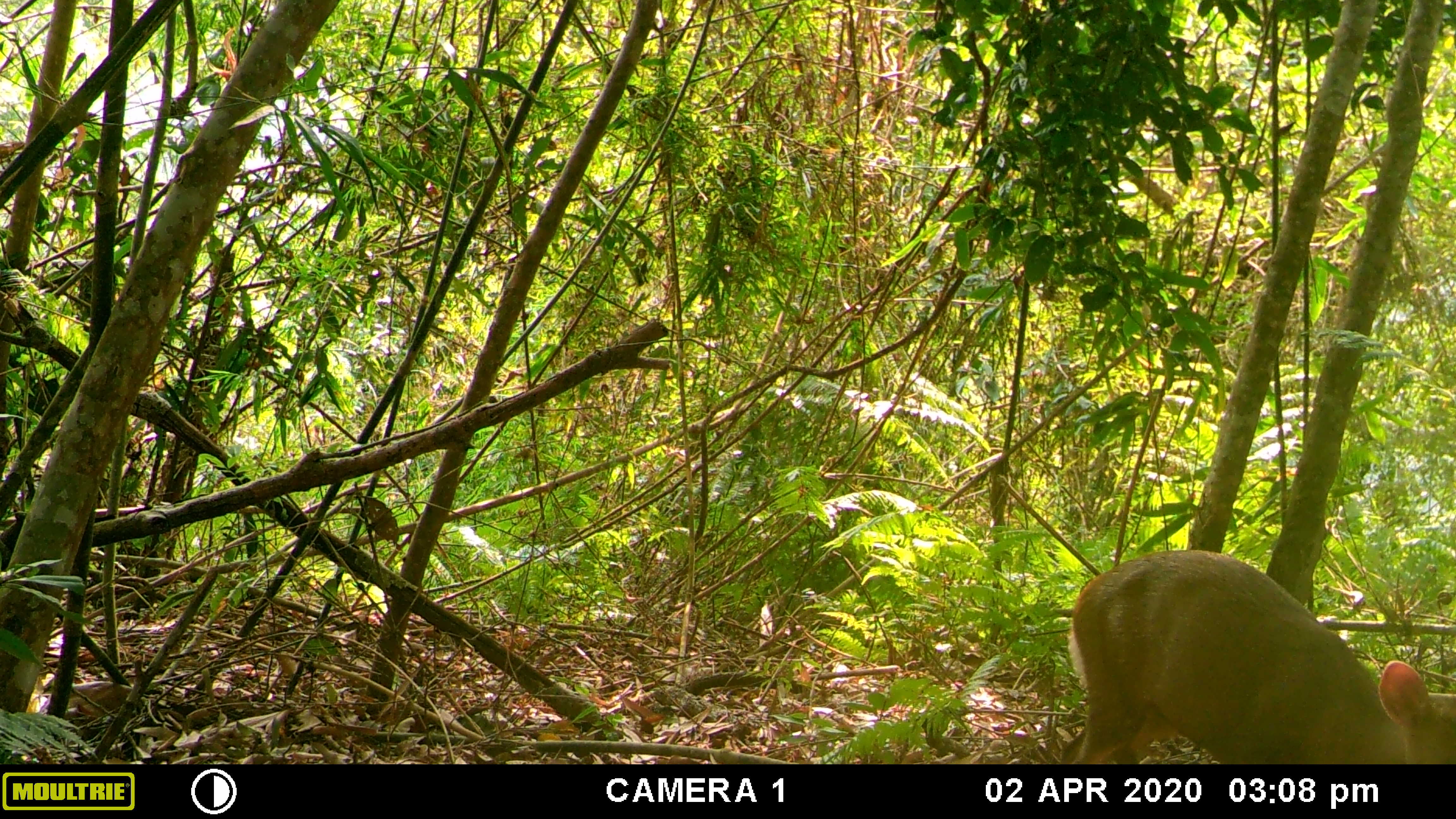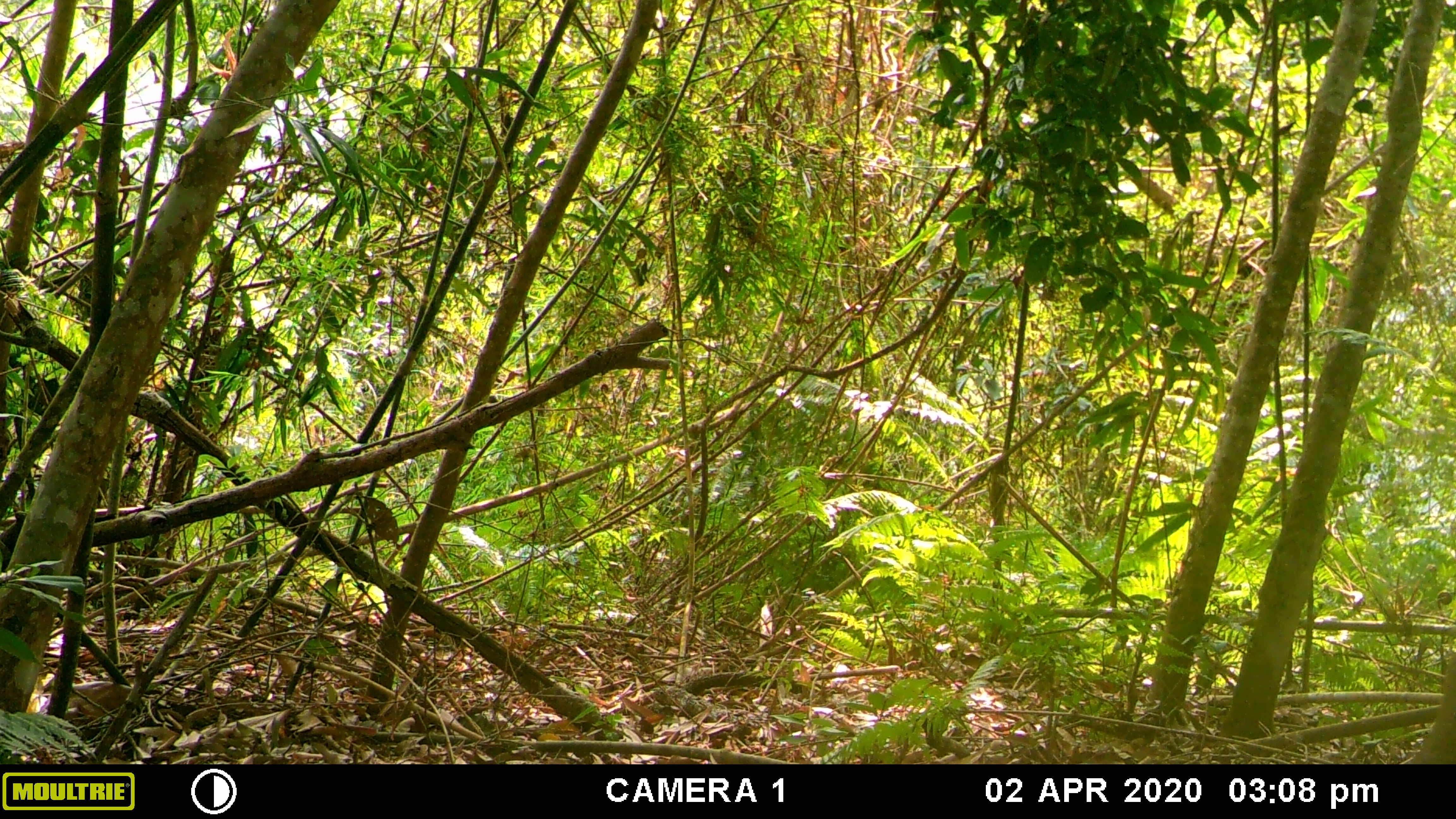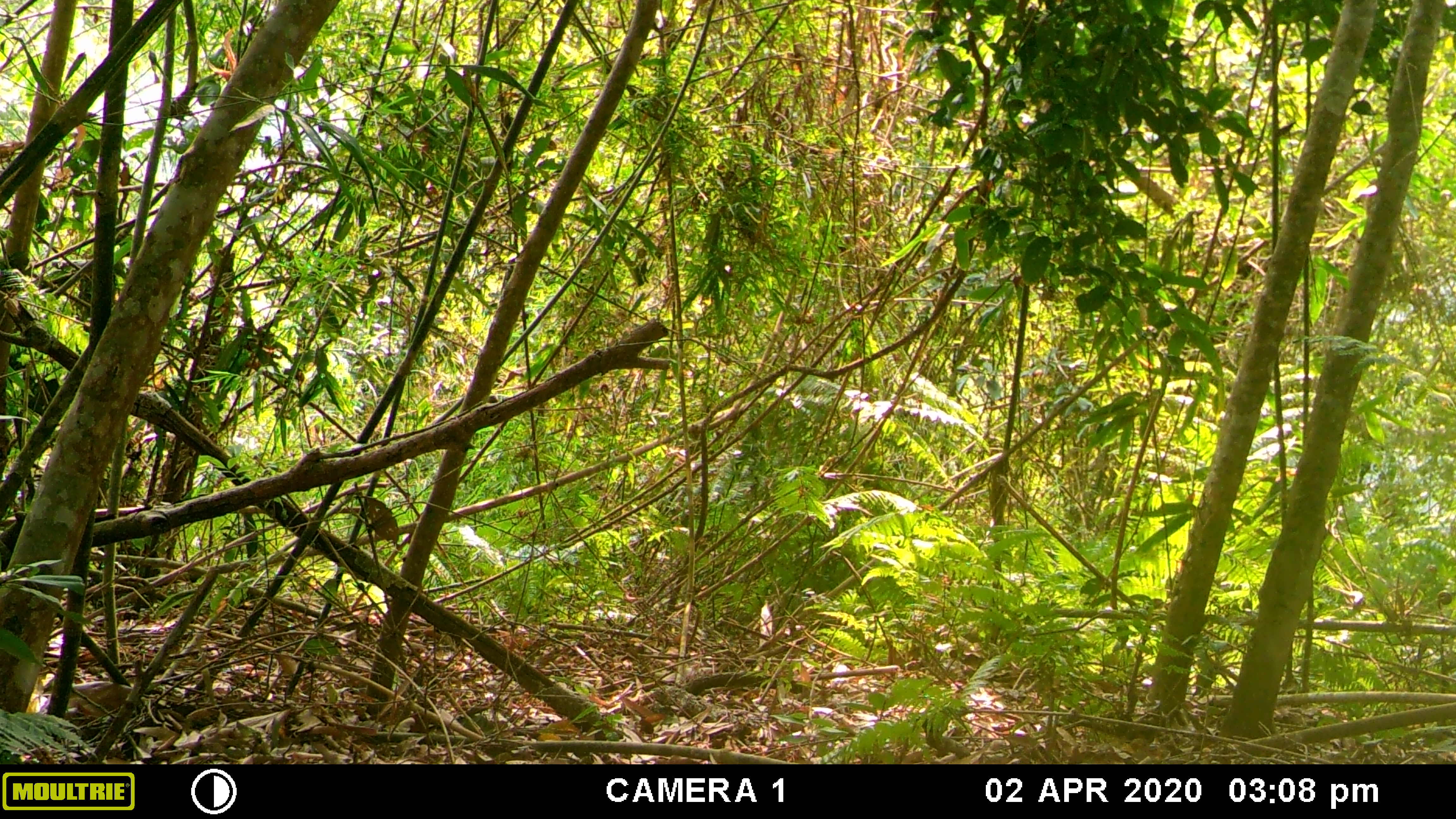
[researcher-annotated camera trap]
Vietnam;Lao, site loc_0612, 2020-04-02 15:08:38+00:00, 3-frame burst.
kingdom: Animalia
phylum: Chordata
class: Mammalia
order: Artiodactyla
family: Cervidae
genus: Muntiacus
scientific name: Muntiacus rooseveltorum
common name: roosevelt's muntjac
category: roosevelts muntjac group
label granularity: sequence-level